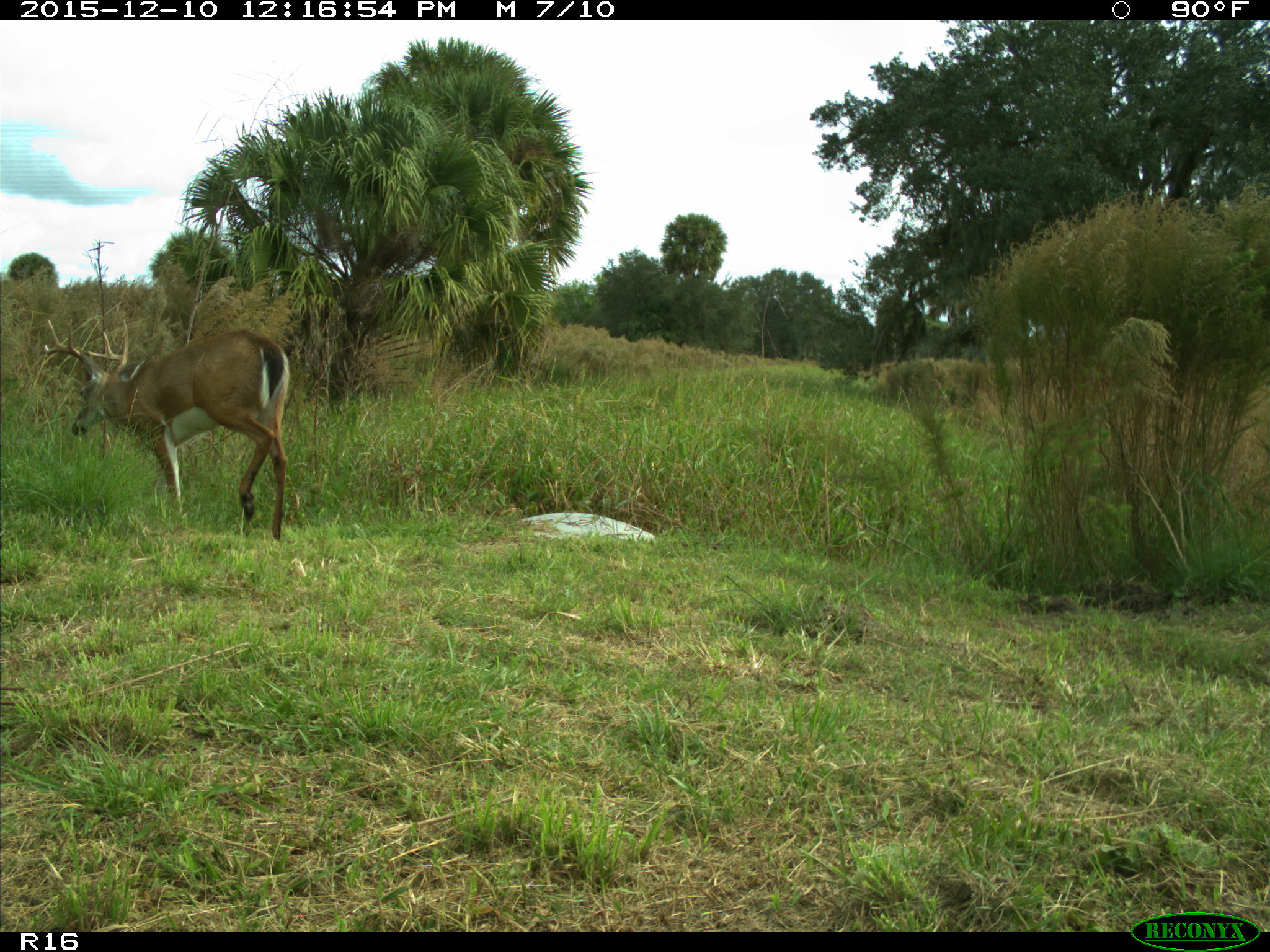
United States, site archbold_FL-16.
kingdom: Animalia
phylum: Chordata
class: Mammalia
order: Artiodactyla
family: Cervidae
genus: Odocoileus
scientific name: Odocoileus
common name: deer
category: unidentified deer